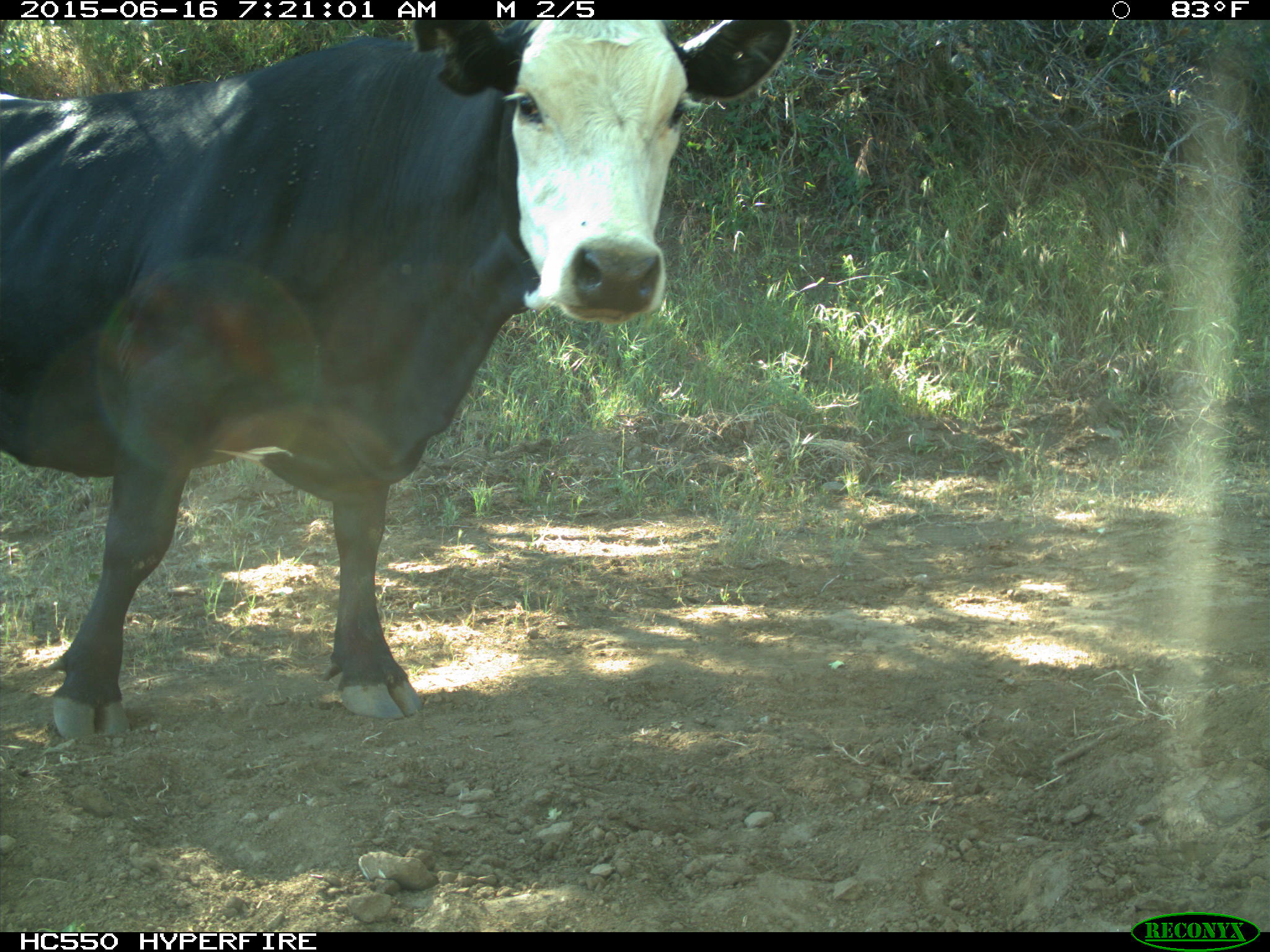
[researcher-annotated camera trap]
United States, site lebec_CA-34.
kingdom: Animalia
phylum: Chordata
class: Mammalia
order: Artiodactyla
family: Bovidae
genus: Bos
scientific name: Bos taurus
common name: domestic cow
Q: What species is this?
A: Bos taurus (domestic cow).